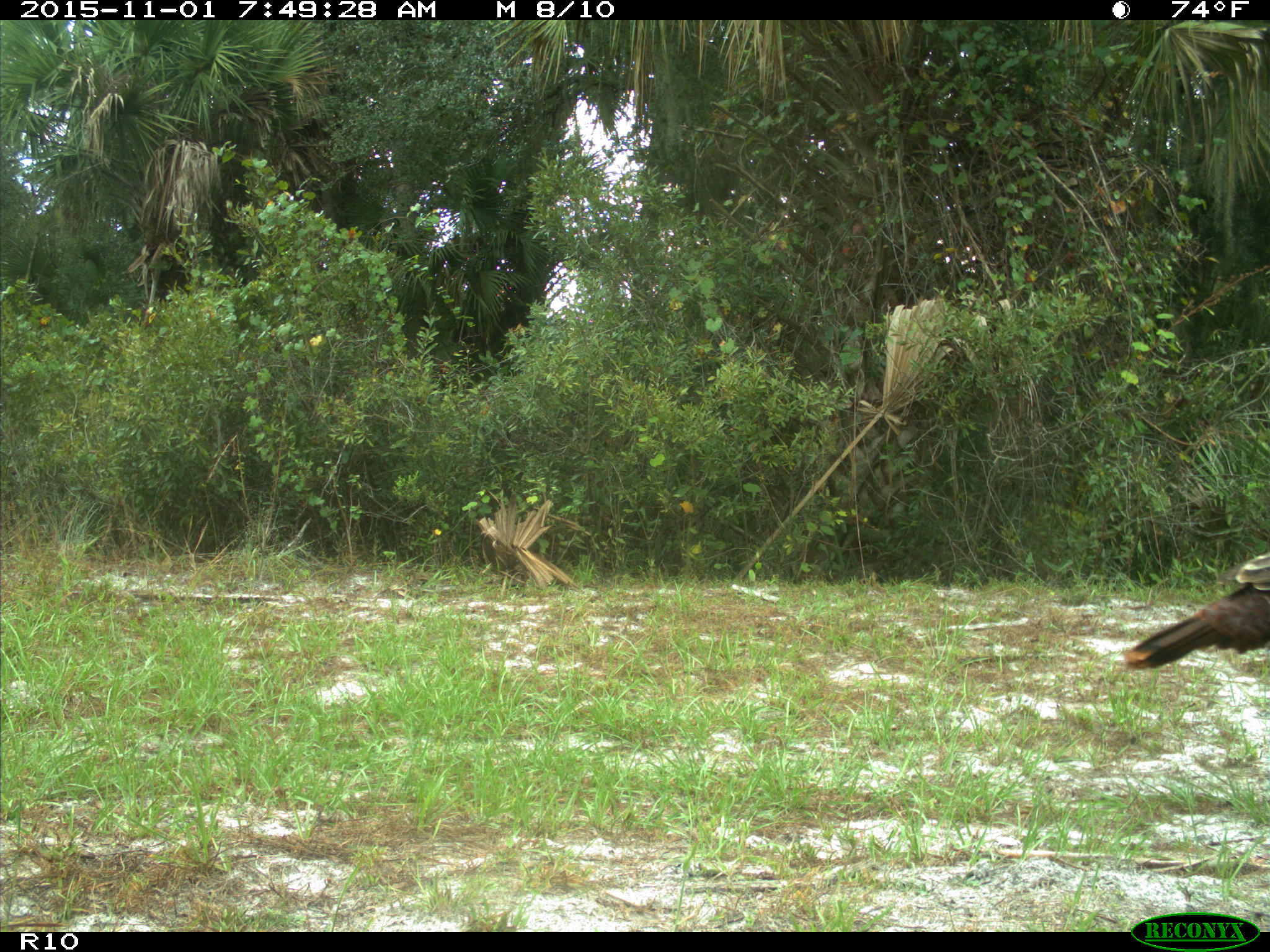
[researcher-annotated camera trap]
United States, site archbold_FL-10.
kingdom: Animalia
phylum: Chordata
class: Aves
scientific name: Aves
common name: birds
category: unidentified bird